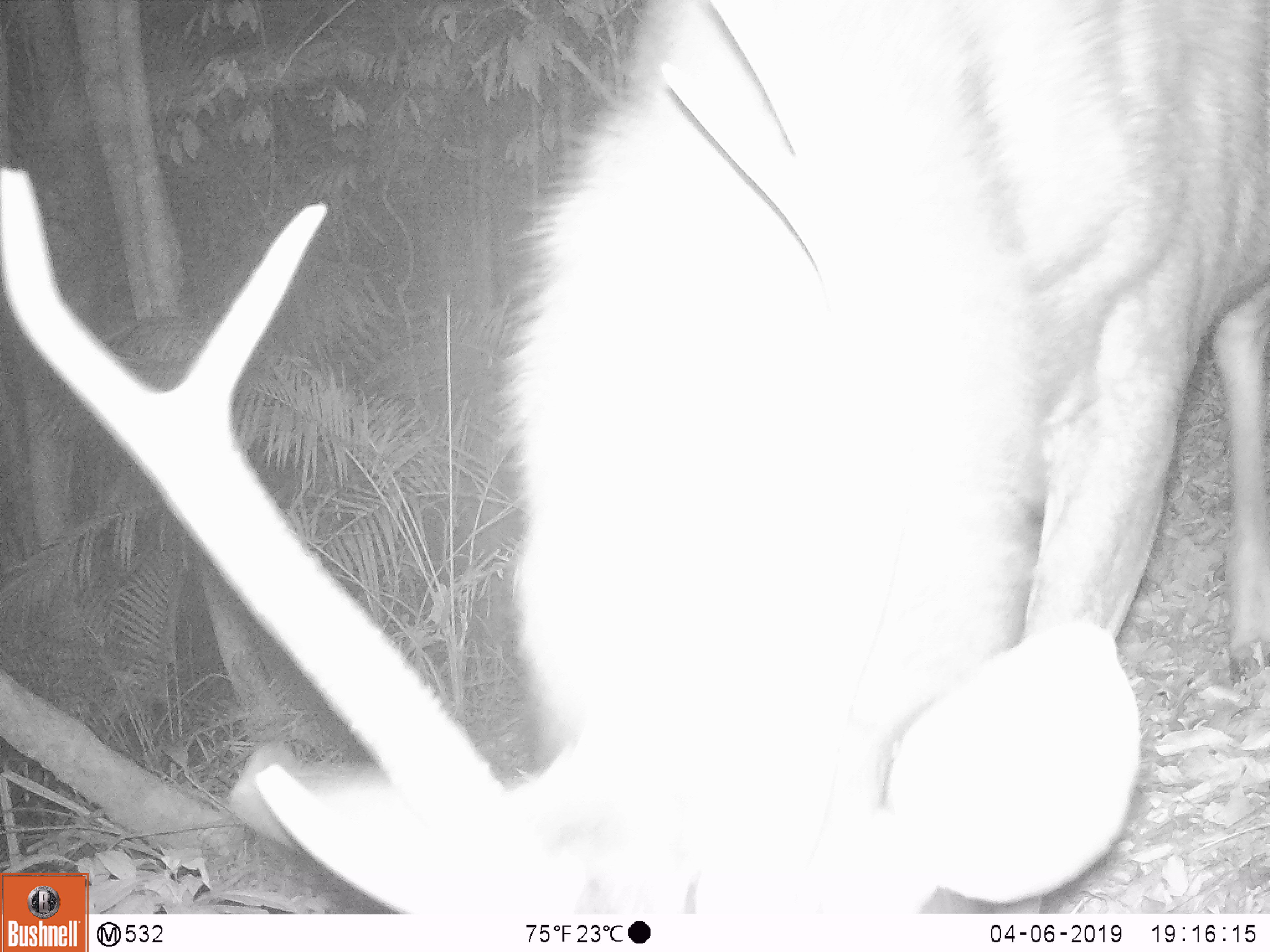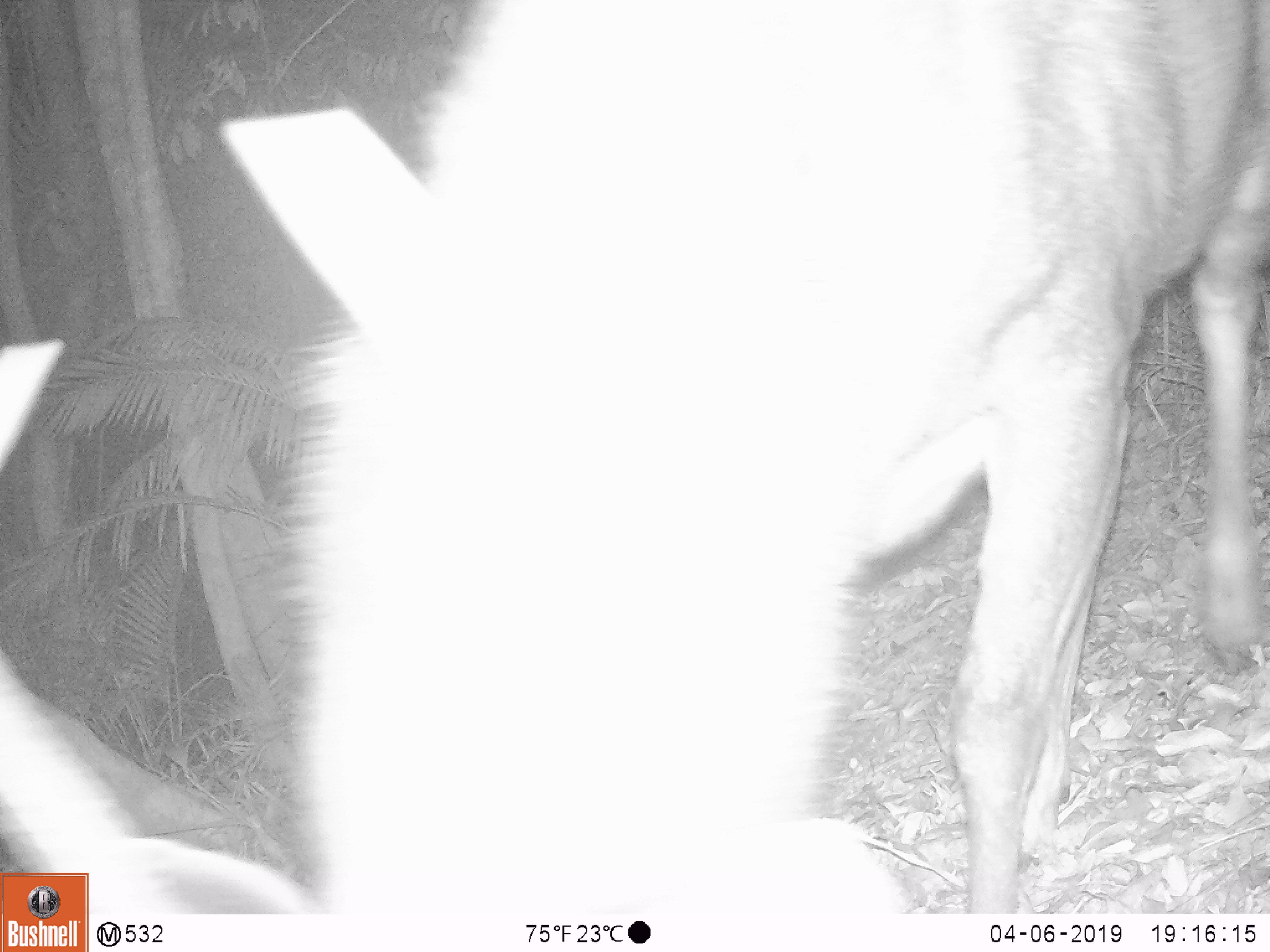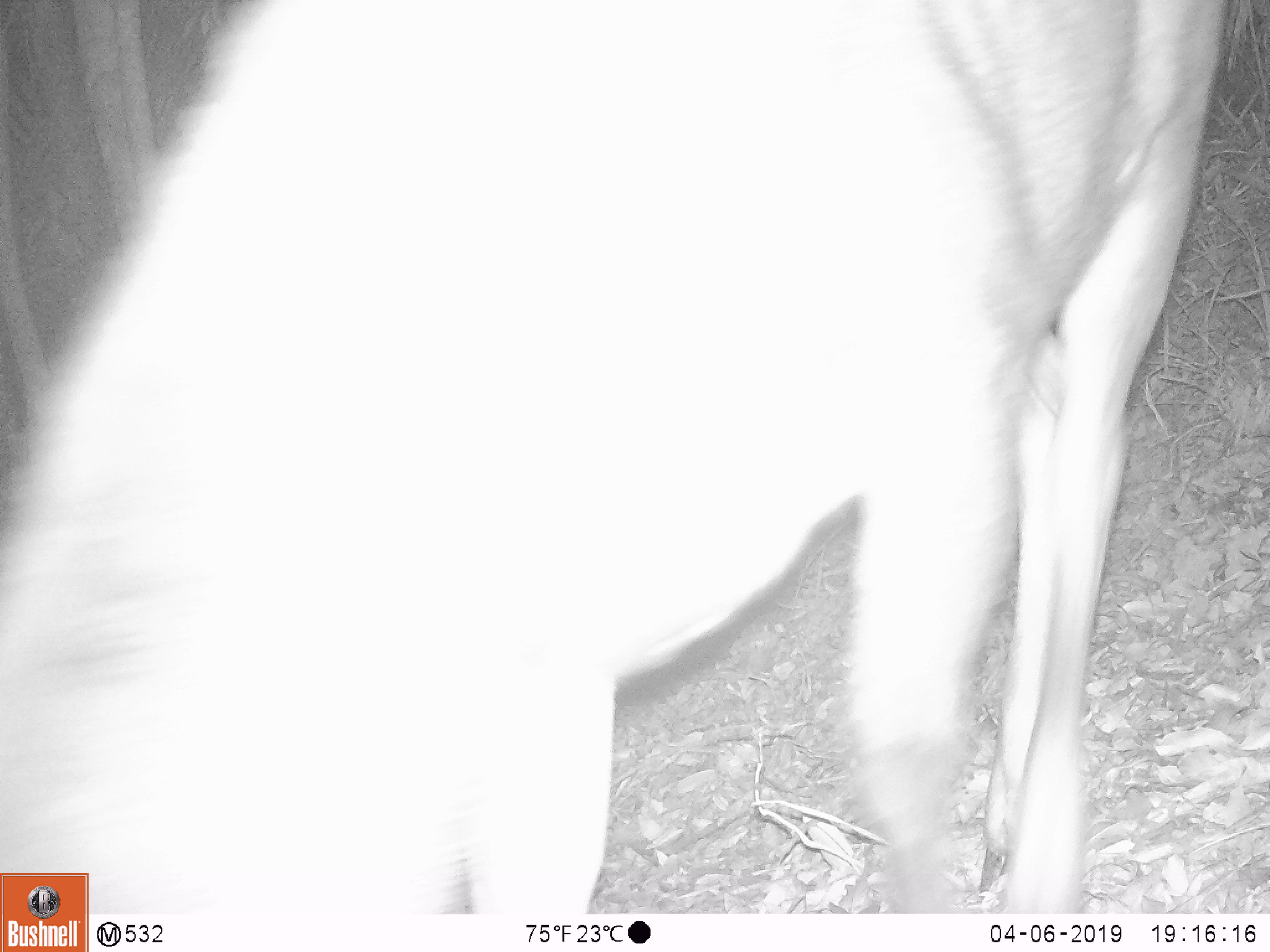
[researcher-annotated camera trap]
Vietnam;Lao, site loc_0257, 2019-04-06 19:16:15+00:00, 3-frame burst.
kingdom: Animalia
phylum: Chordata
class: Mammalia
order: Artiodactyla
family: Cervidae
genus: Rusa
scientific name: Rusa unicolor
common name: sambar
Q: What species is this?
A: Sambar (Rusa unicolor).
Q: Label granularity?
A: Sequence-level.